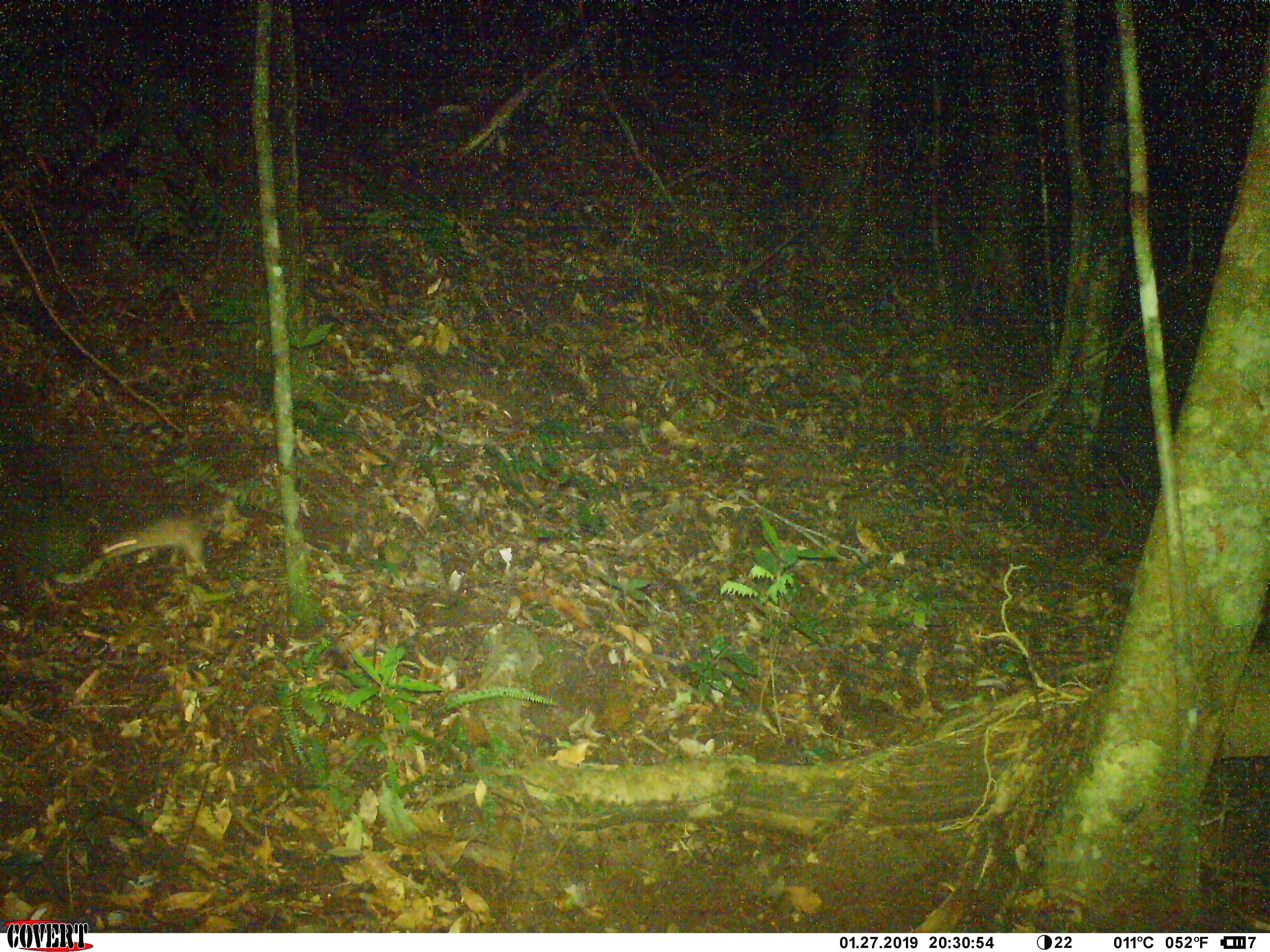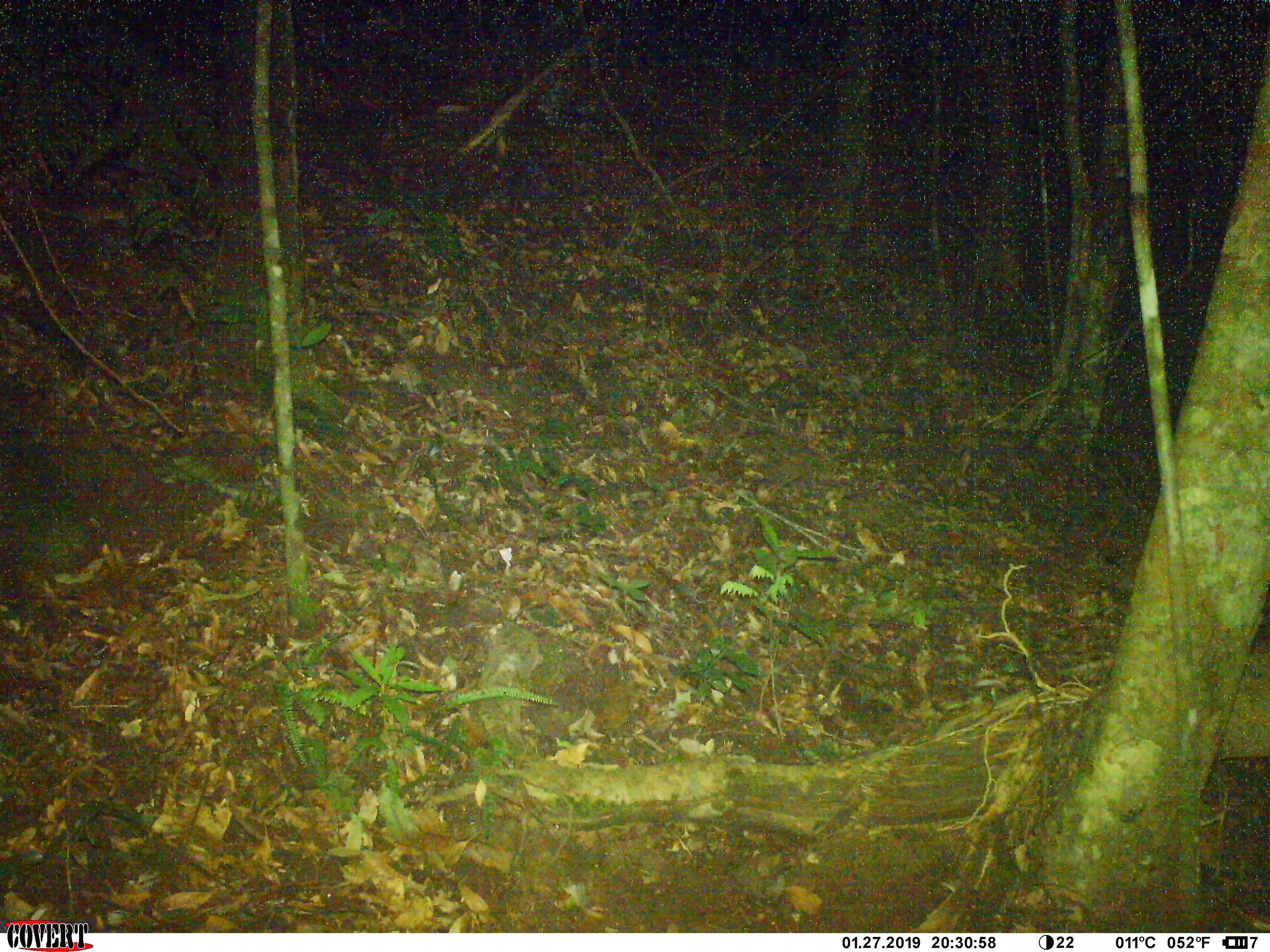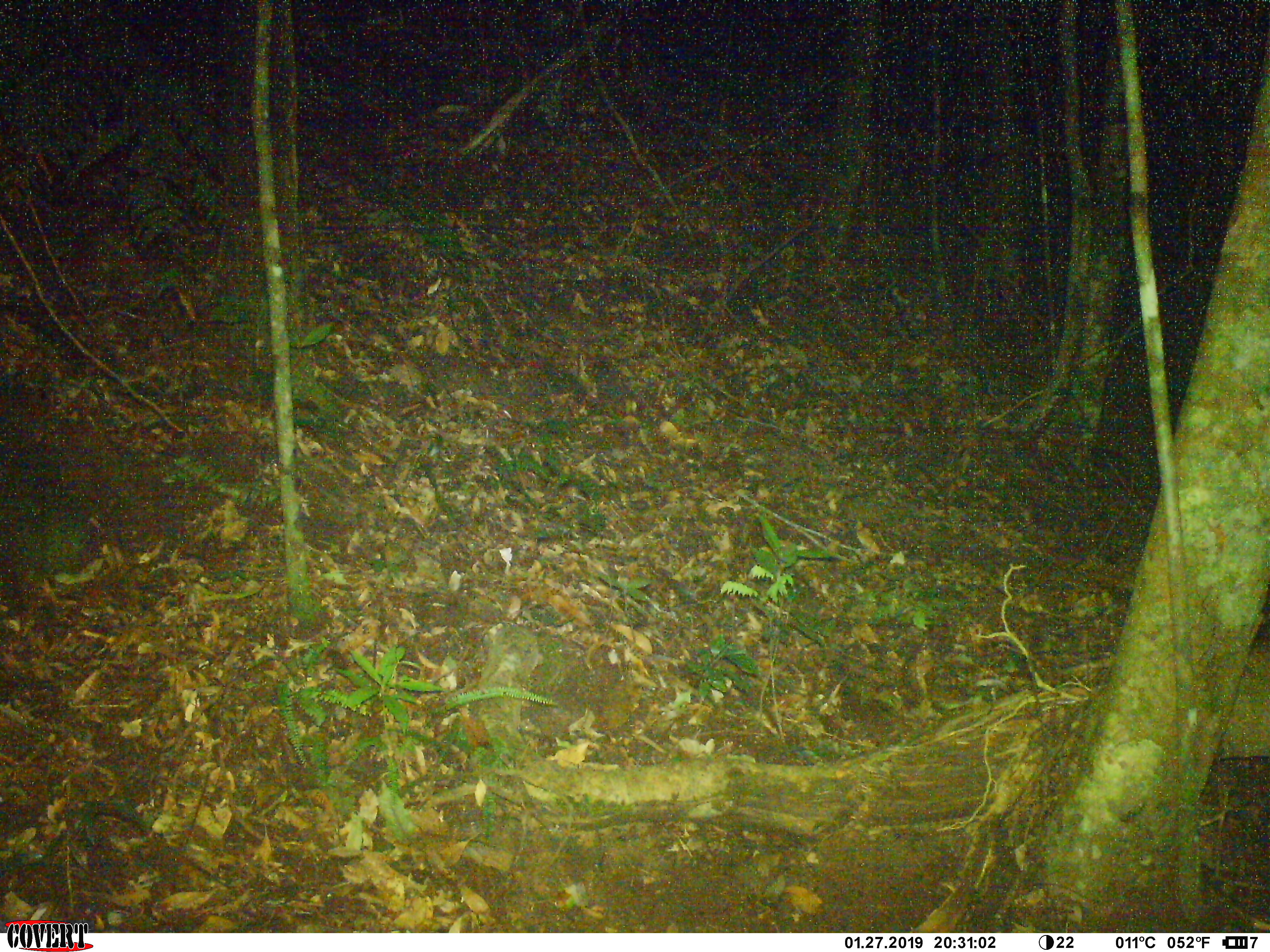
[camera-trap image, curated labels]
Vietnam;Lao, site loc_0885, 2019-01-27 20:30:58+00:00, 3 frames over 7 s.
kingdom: Animalia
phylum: Chordata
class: Mammalia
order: Rodentia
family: Muridae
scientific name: Muridae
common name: old-world mice and rats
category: unidentified murid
Unidentified murid (old-world mice and rats) (Muridae). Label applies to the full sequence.